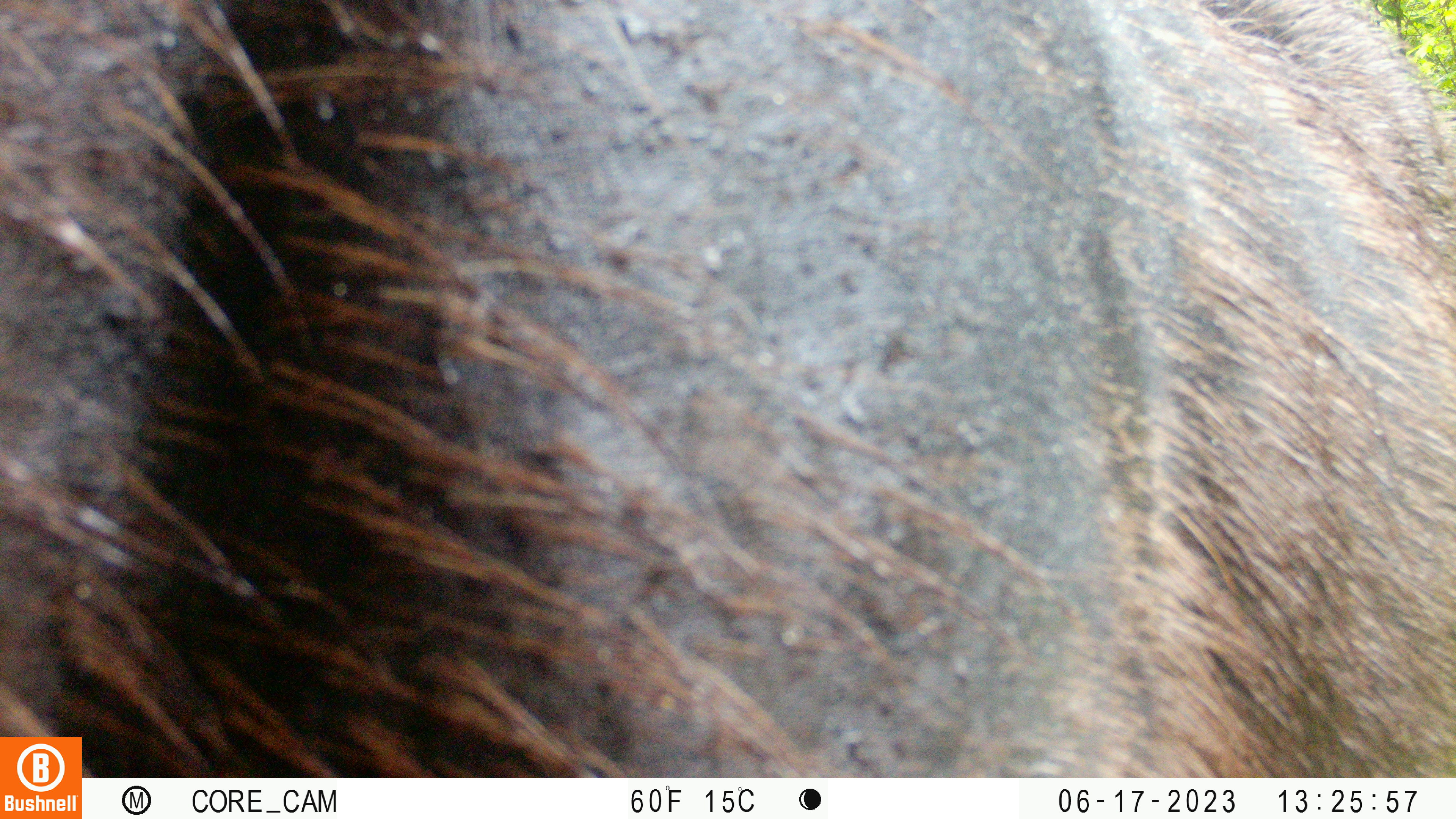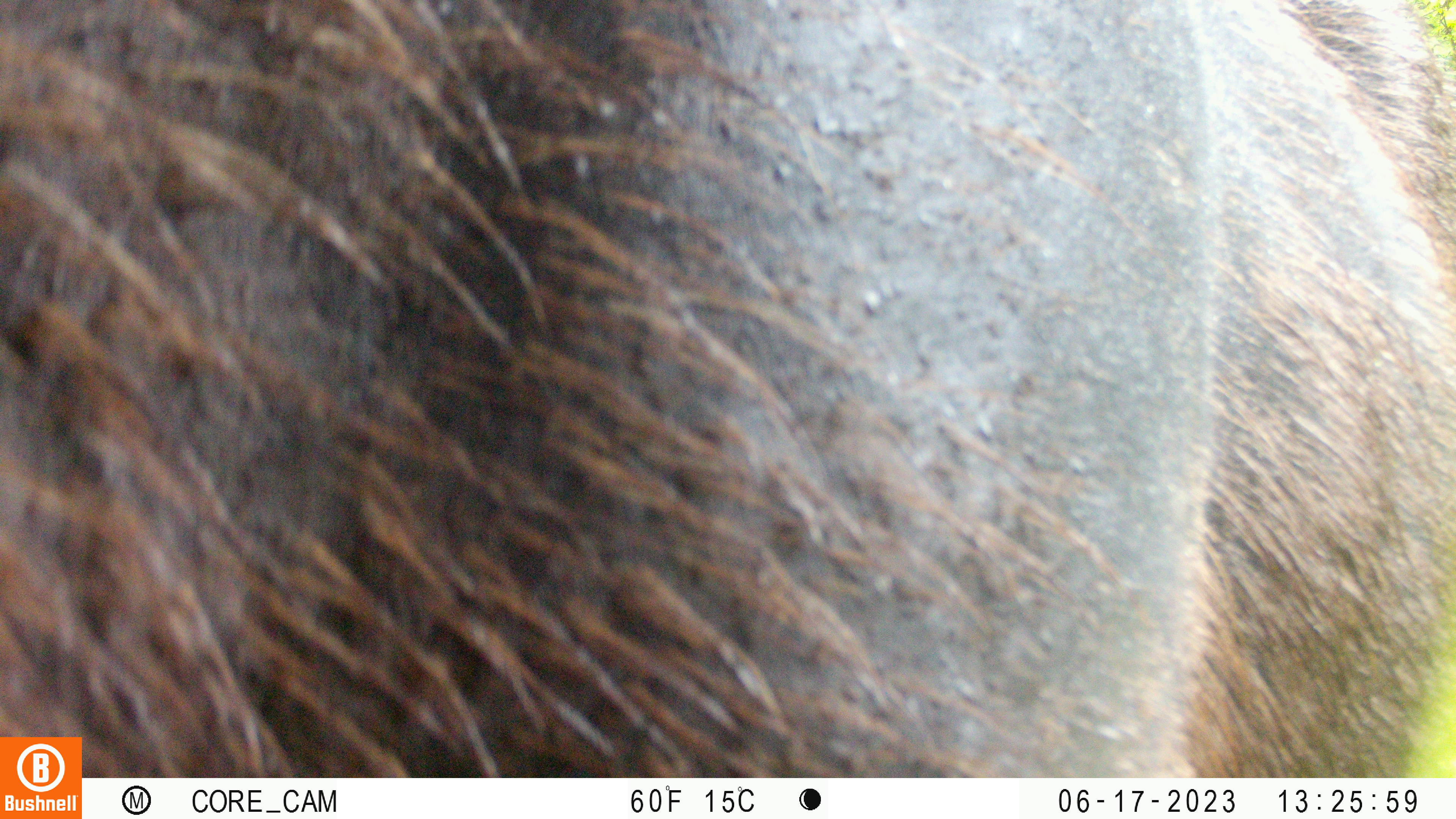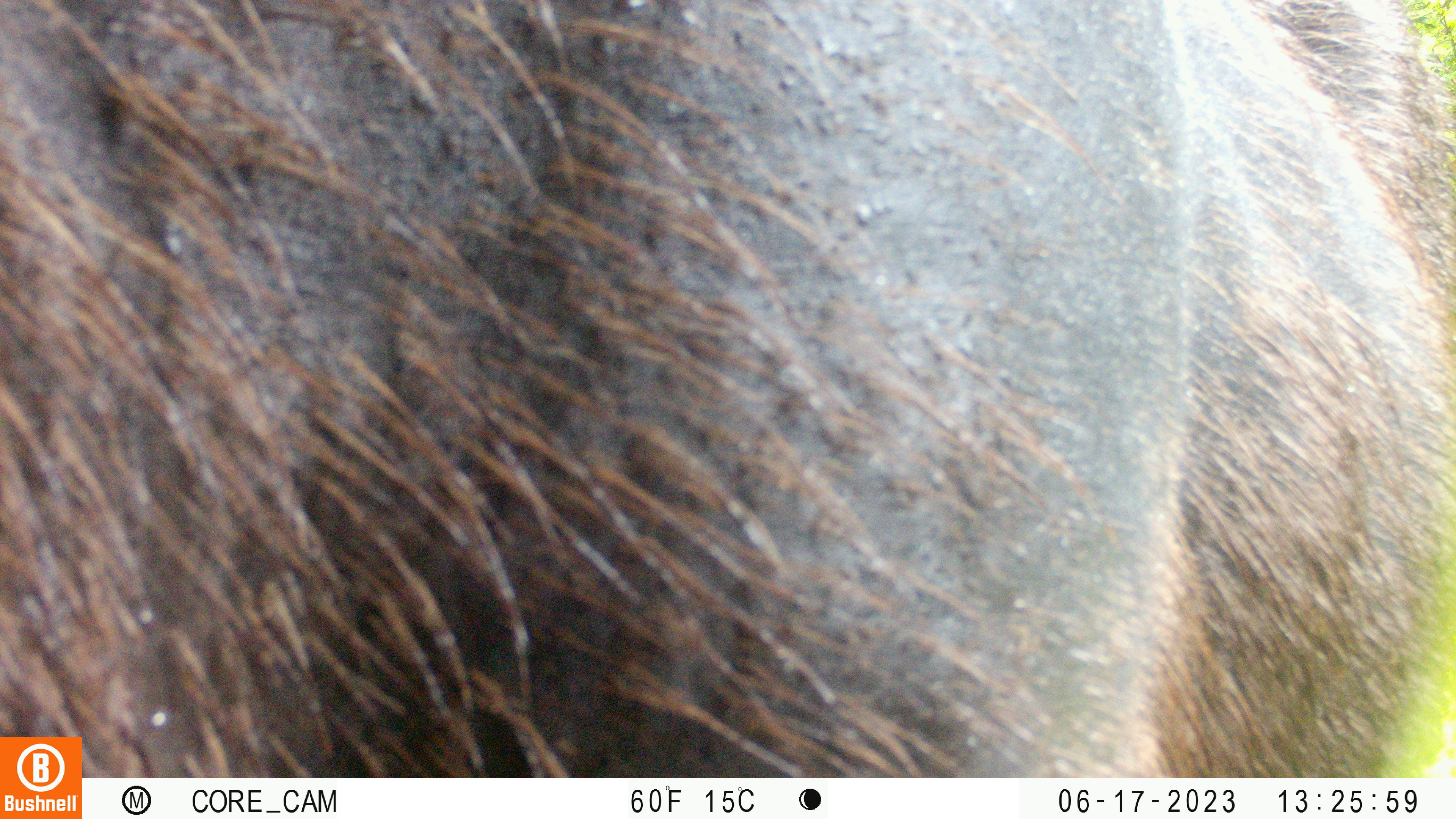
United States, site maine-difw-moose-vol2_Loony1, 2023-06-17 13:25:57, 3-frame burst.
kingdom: Animalia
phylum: Chordata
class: Mammalia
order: Artiodactyla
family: Cervidae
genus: Alces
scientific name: Alces alces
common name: moose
Moose (Alces alces).